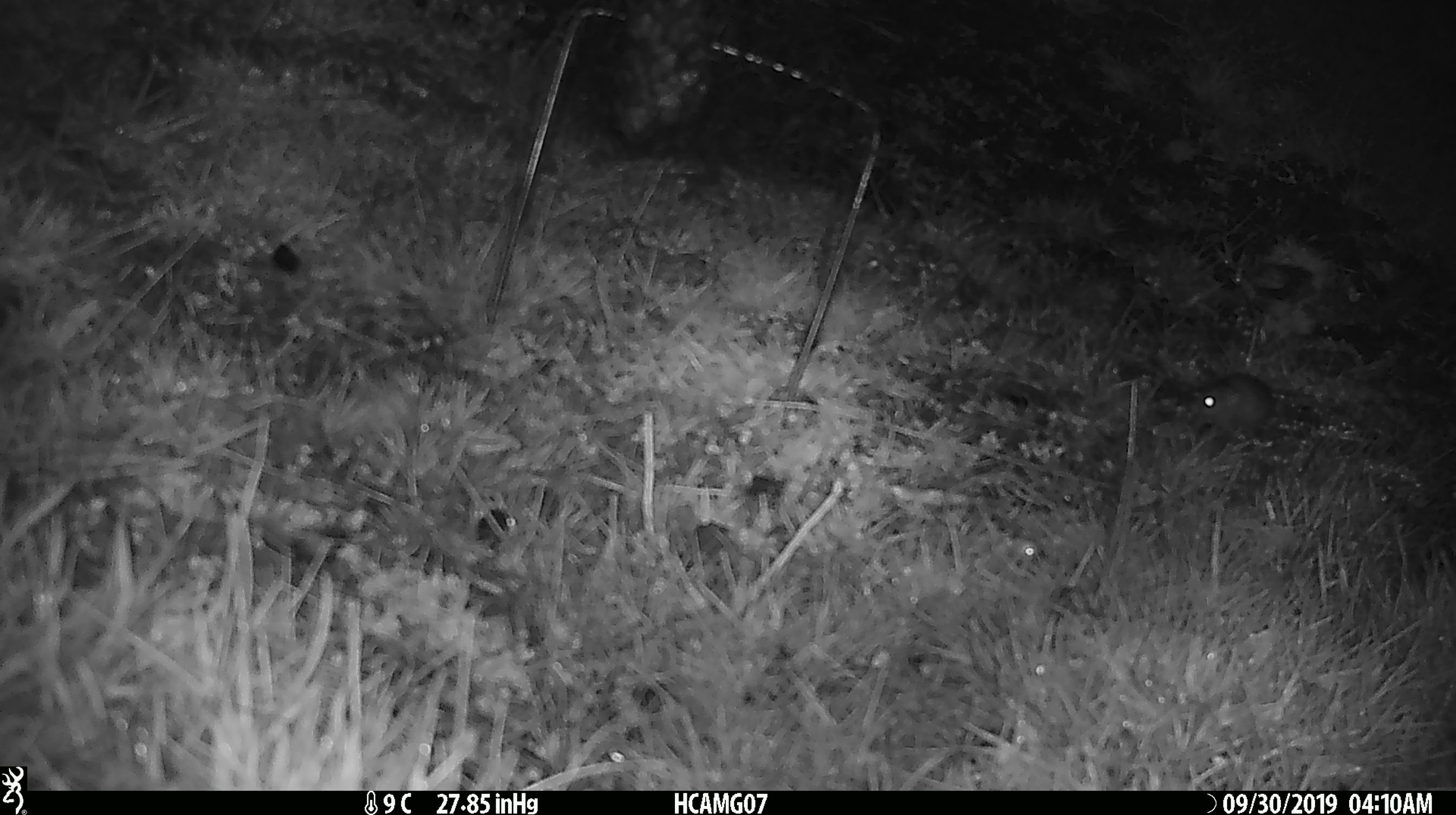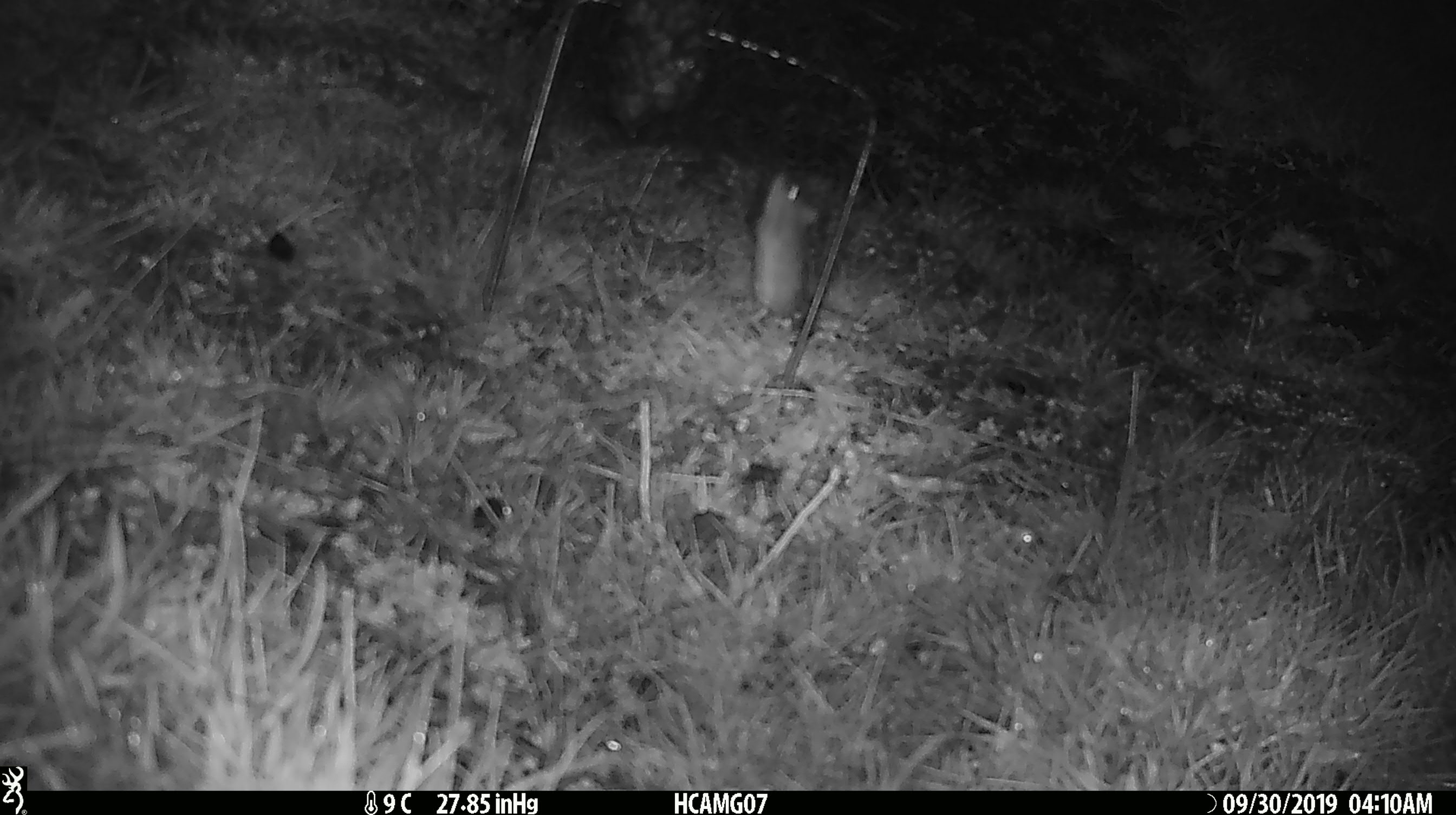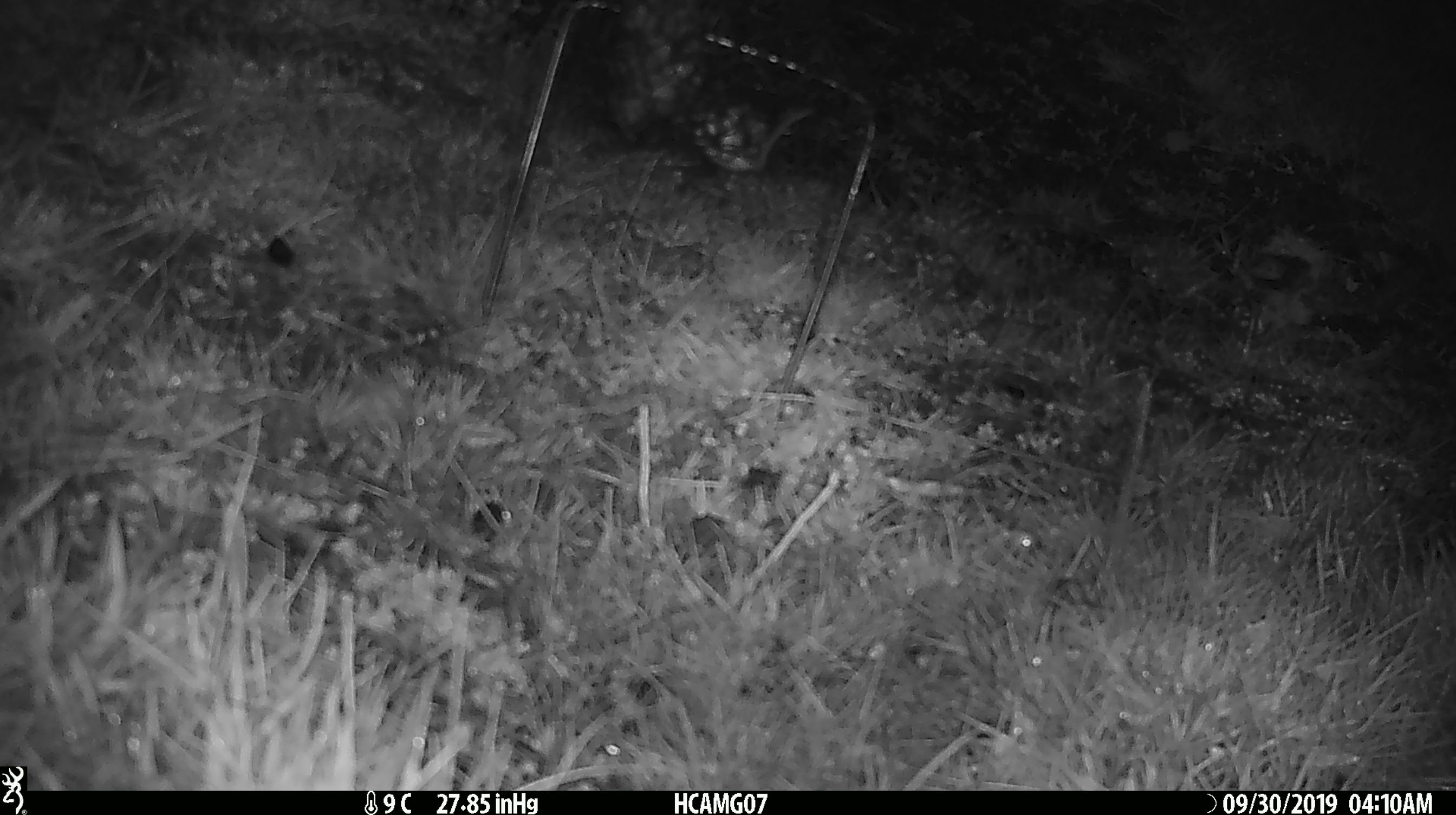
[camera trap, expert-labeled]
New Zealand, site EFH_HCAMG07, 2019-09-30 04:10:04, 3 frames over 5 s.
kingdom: Animalia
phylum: Chordata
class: Mammalia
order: Rodentia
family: Muridae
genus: Mus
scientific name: Mus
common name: mouse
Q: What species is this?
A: Mouse (Mus).